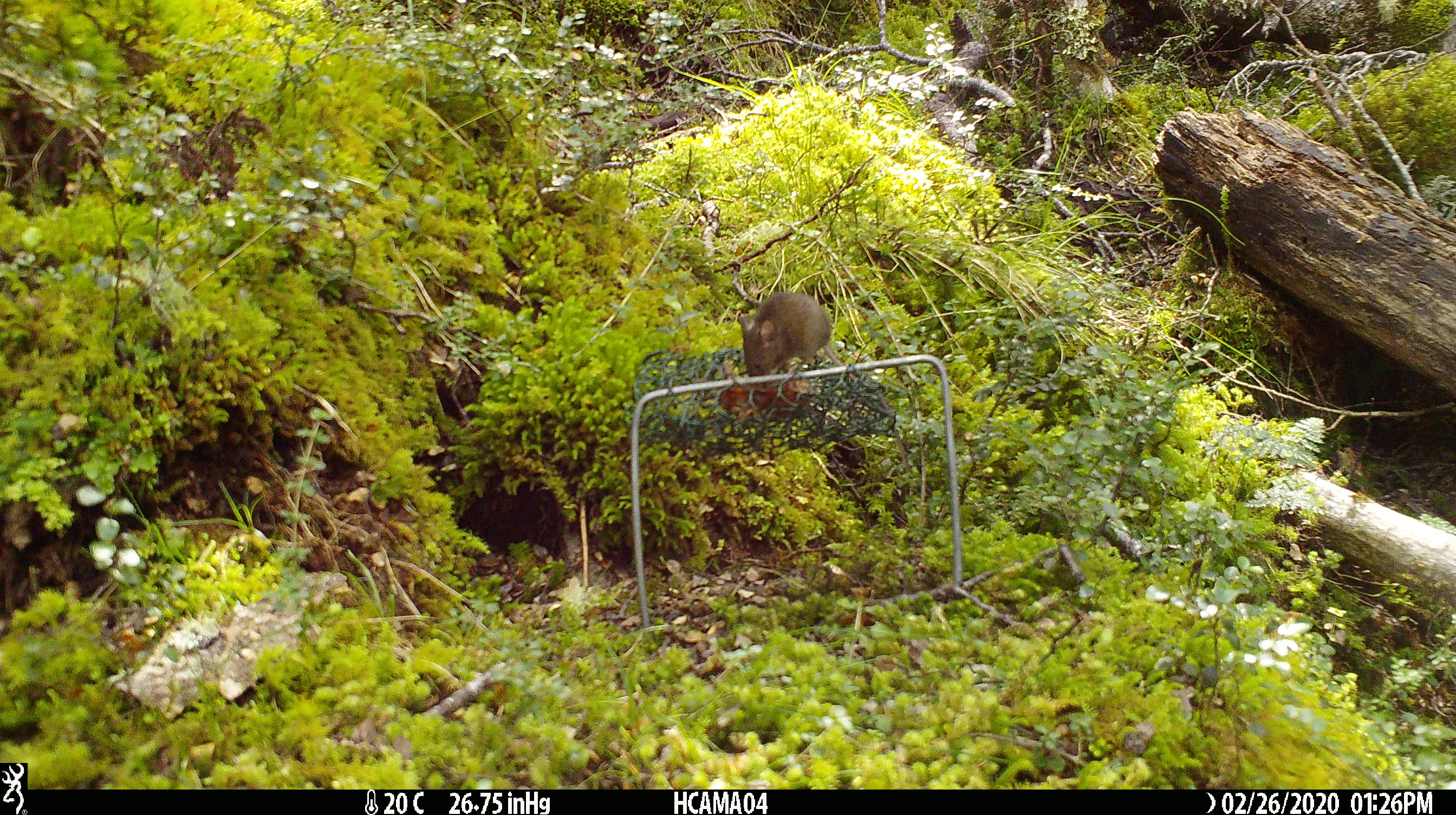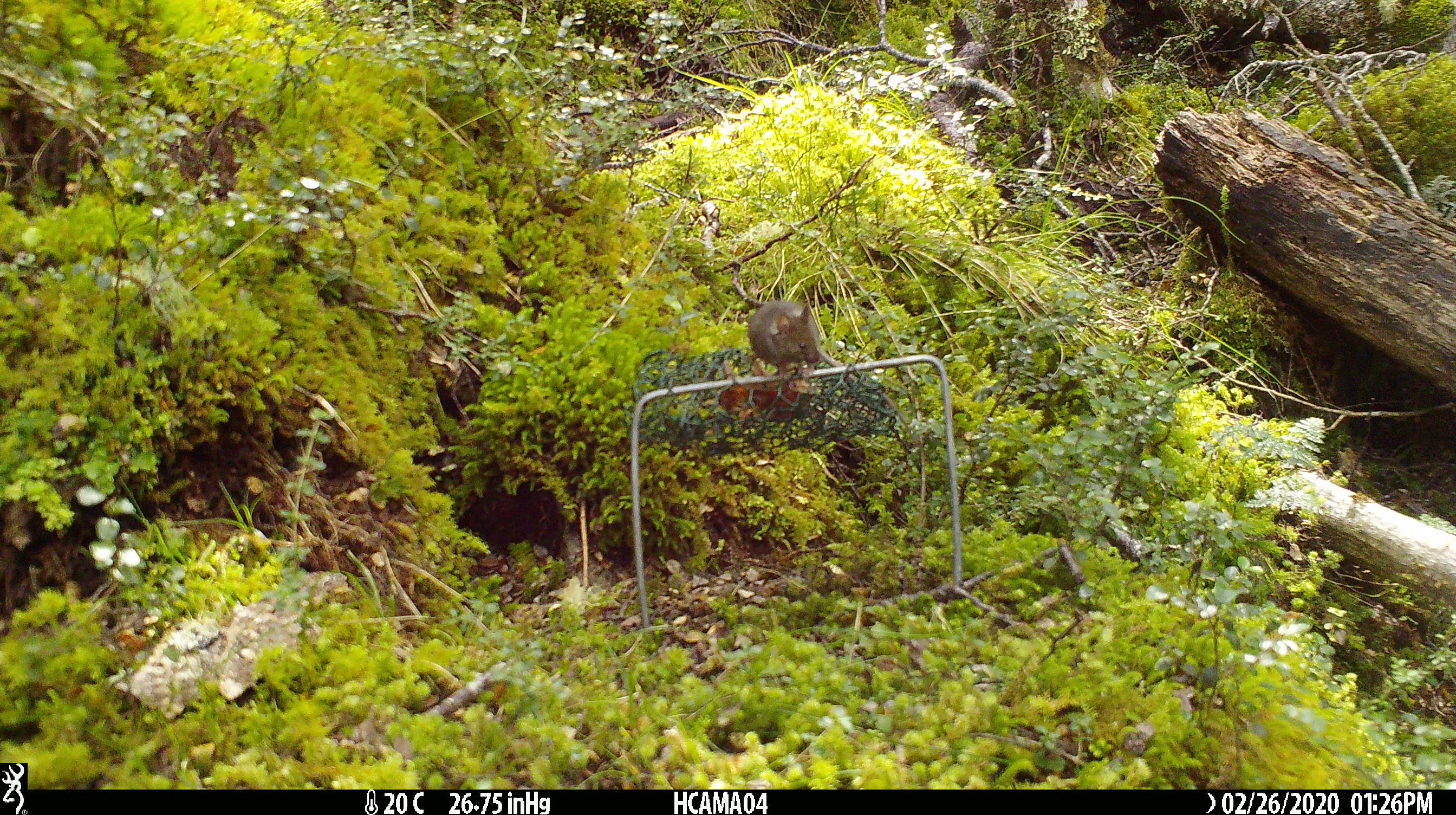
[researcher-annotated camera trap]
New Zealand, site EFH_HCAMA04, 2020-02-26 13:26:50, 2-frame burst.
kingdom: Animalia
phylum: Chordata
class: Mammalia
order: Rodentia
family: Muridae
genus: Mus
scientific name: Mus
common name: mouse